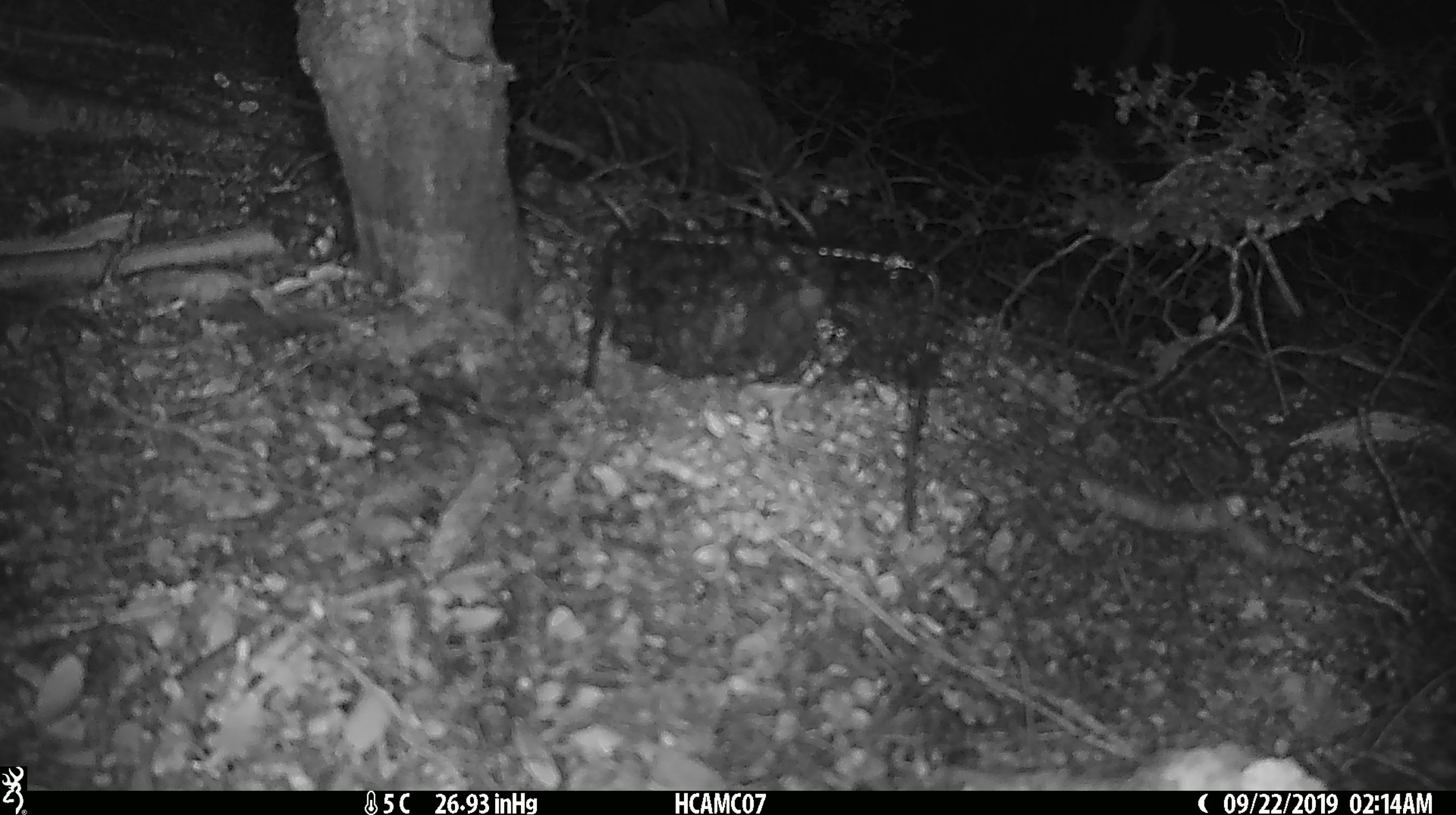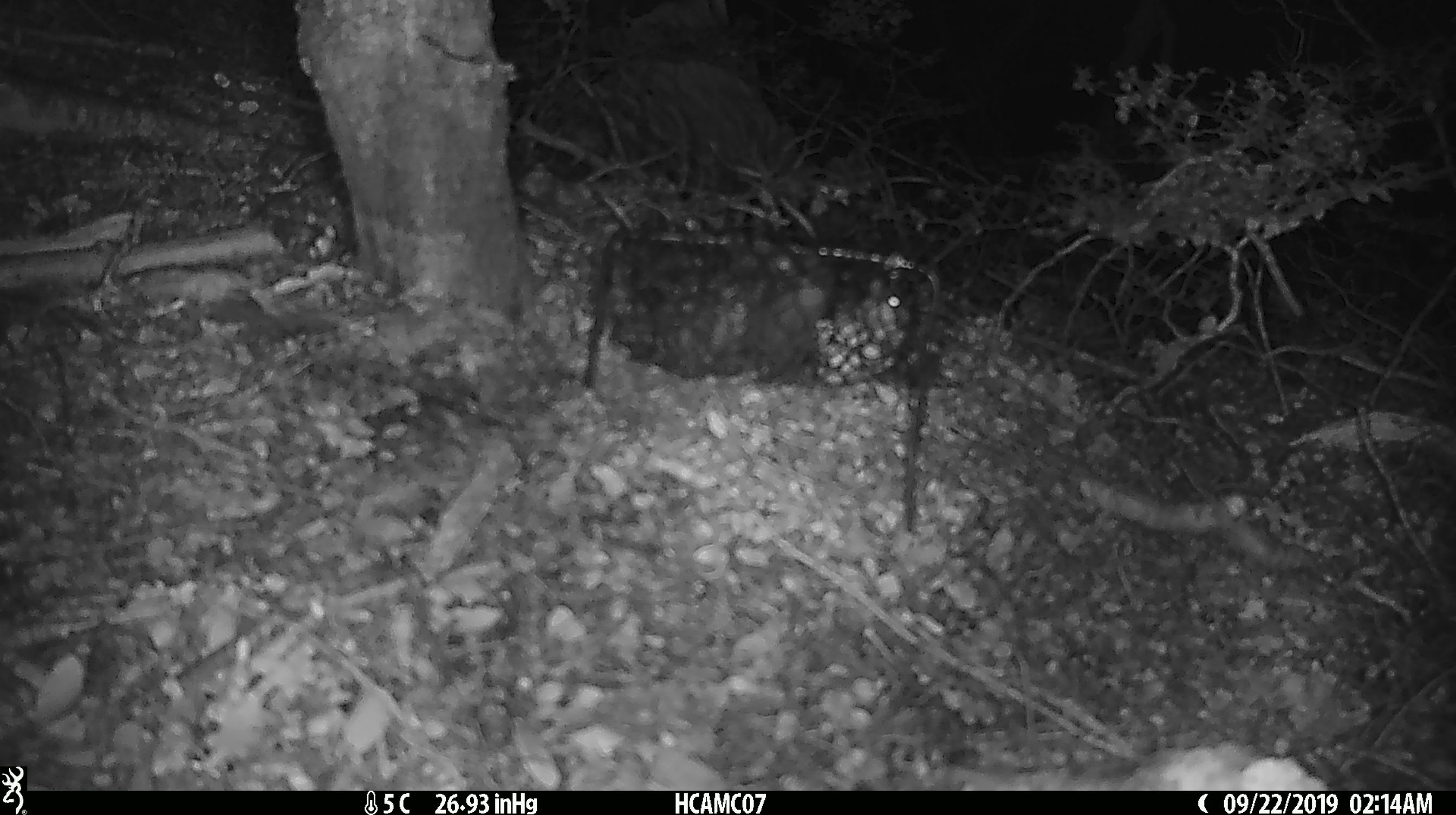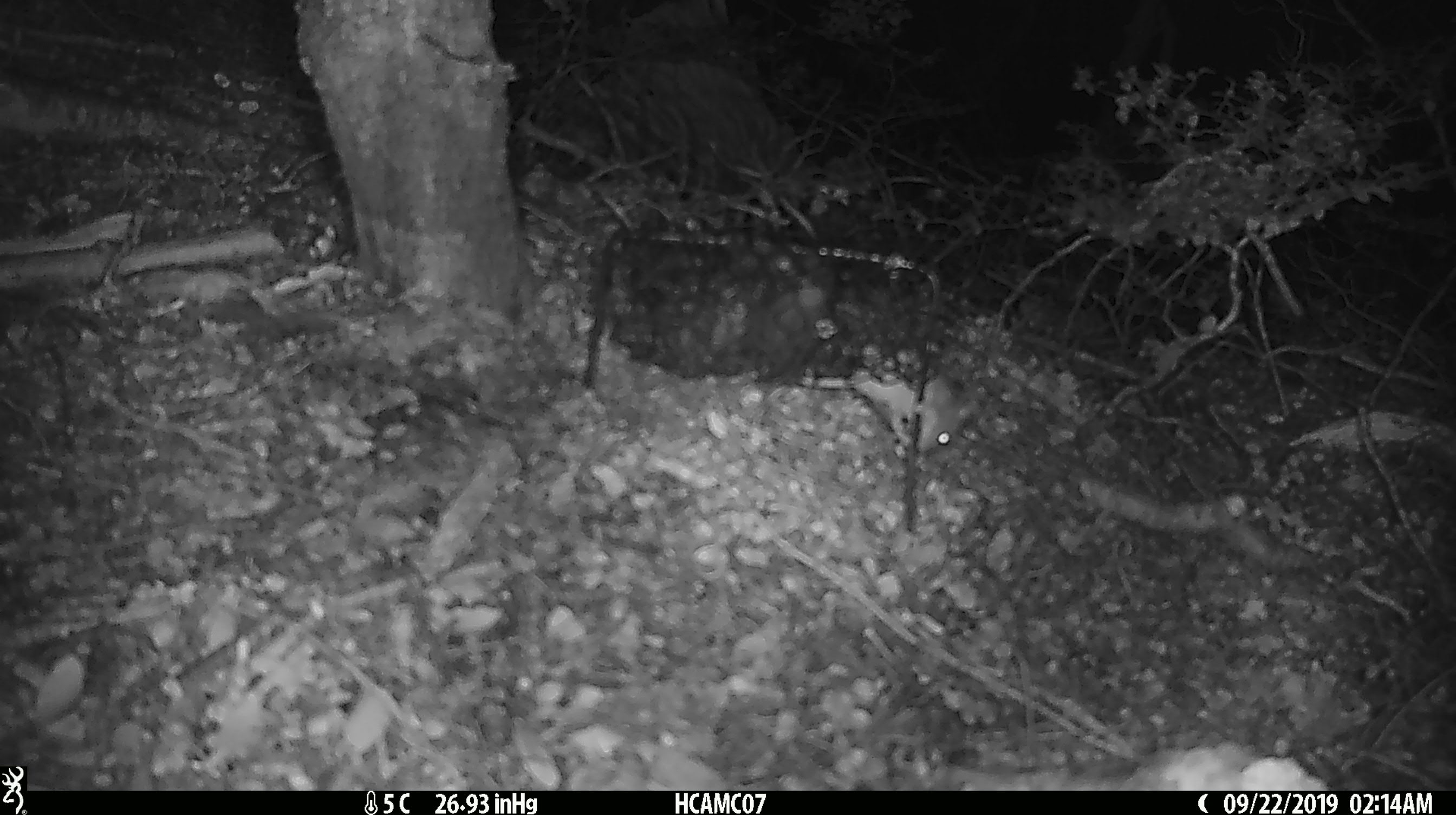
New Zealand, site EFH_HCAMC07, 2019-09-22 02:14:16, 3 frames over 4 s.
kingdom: Animalia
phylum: Chordata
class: Mammalia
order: Rodentia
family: Muridae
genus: Mus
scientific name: Mus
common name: mouse